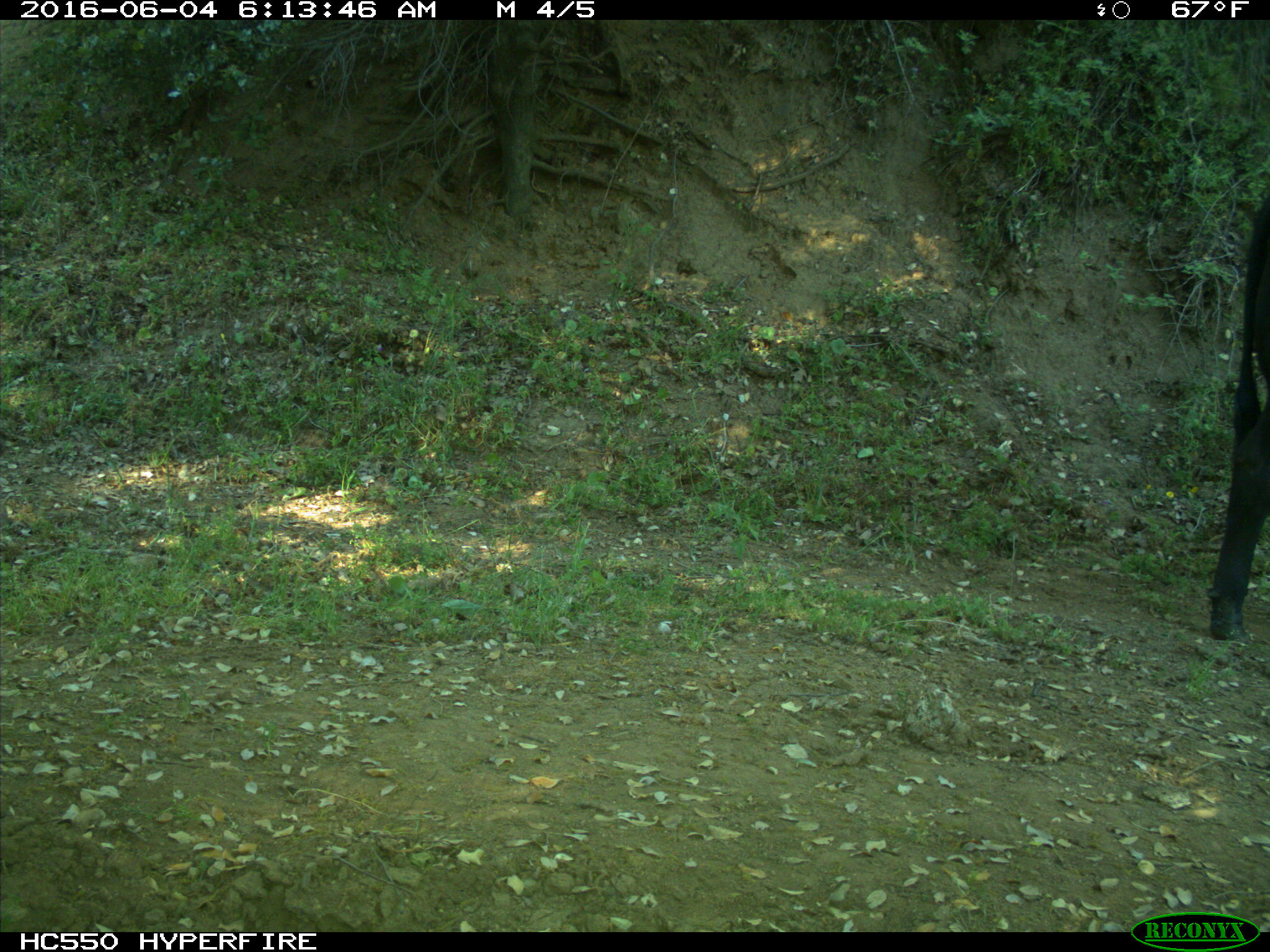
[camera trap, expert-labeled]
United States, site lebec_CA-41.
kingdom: Animalia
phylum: Chordata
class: Mammalia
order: Artiodactyla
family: Bovidae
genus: Bos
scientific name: Bos taurus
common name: domestic cow